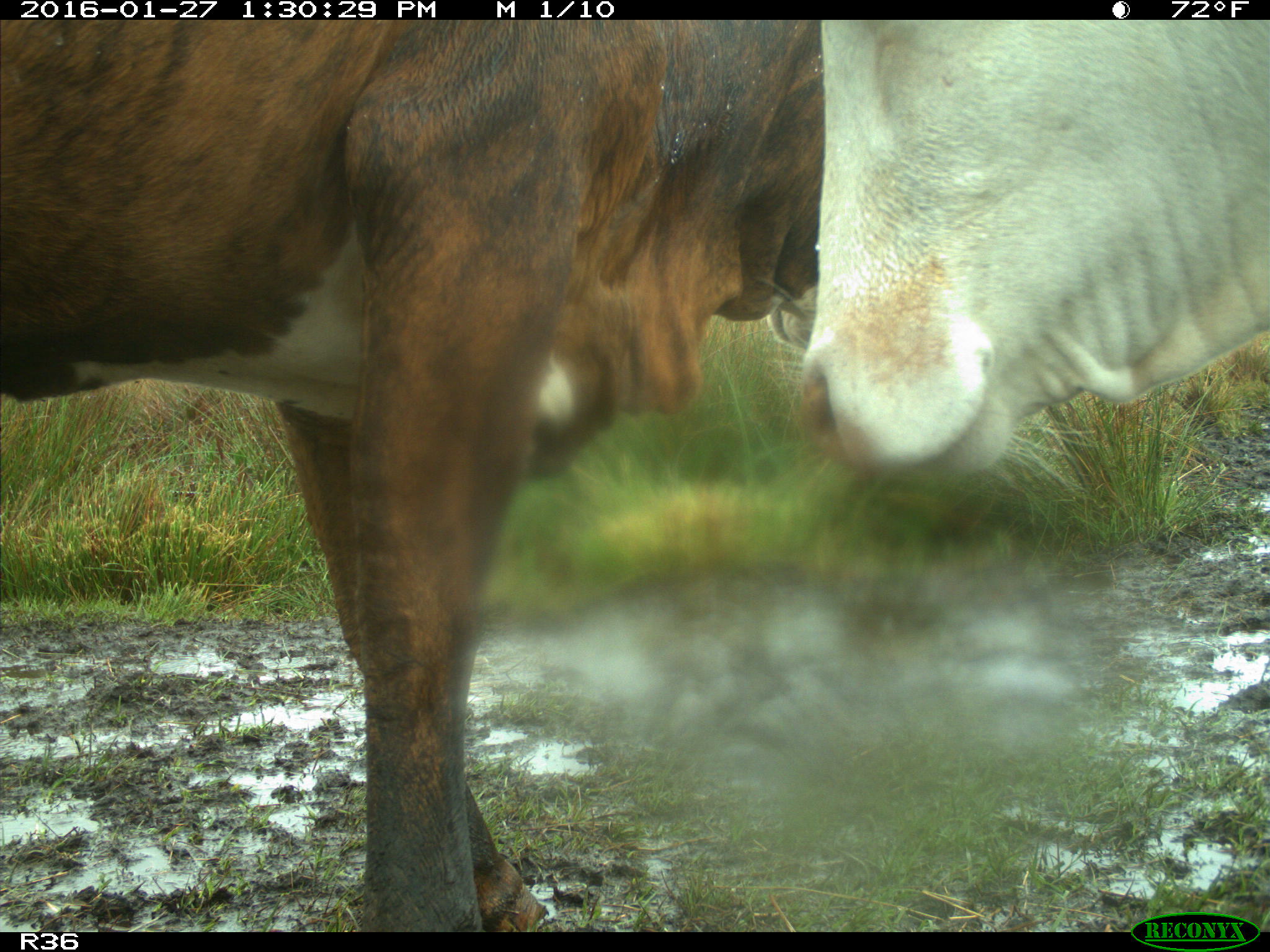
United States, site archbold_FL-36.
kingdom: Animalia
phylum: Chordata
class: Mammalia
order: Artiodactyla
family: Bovidae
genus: Bos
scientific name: Bos taurus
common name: domestic cow